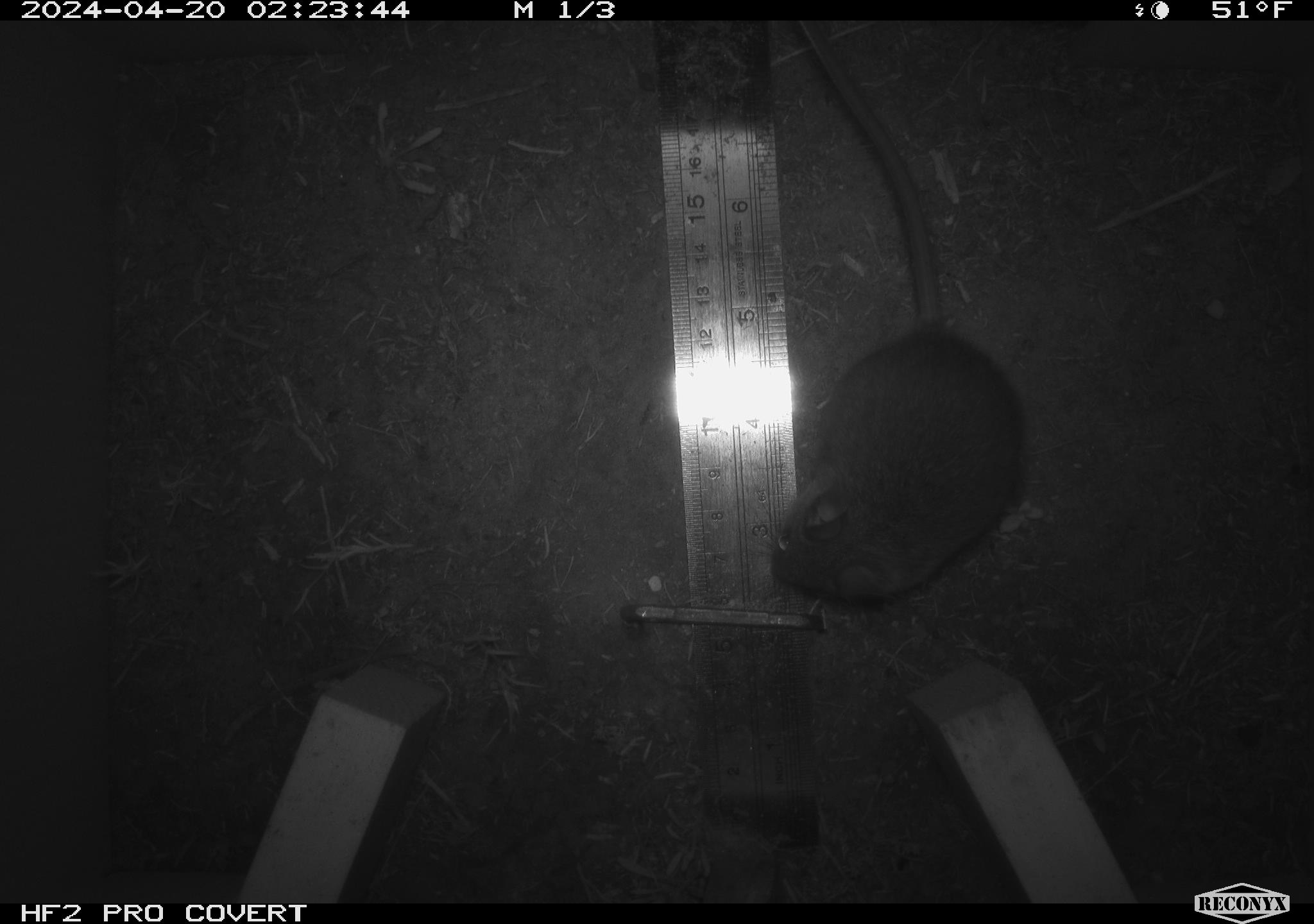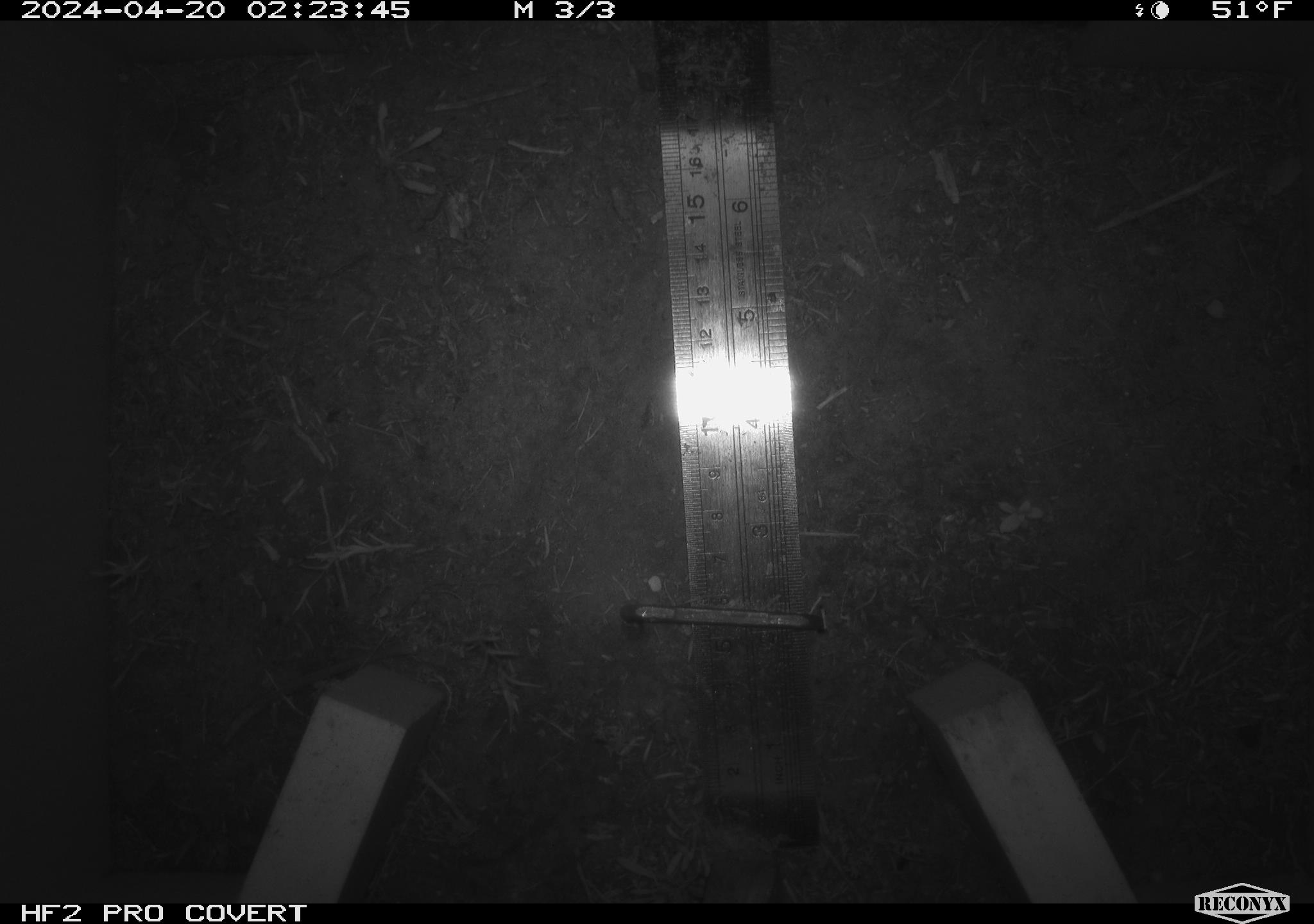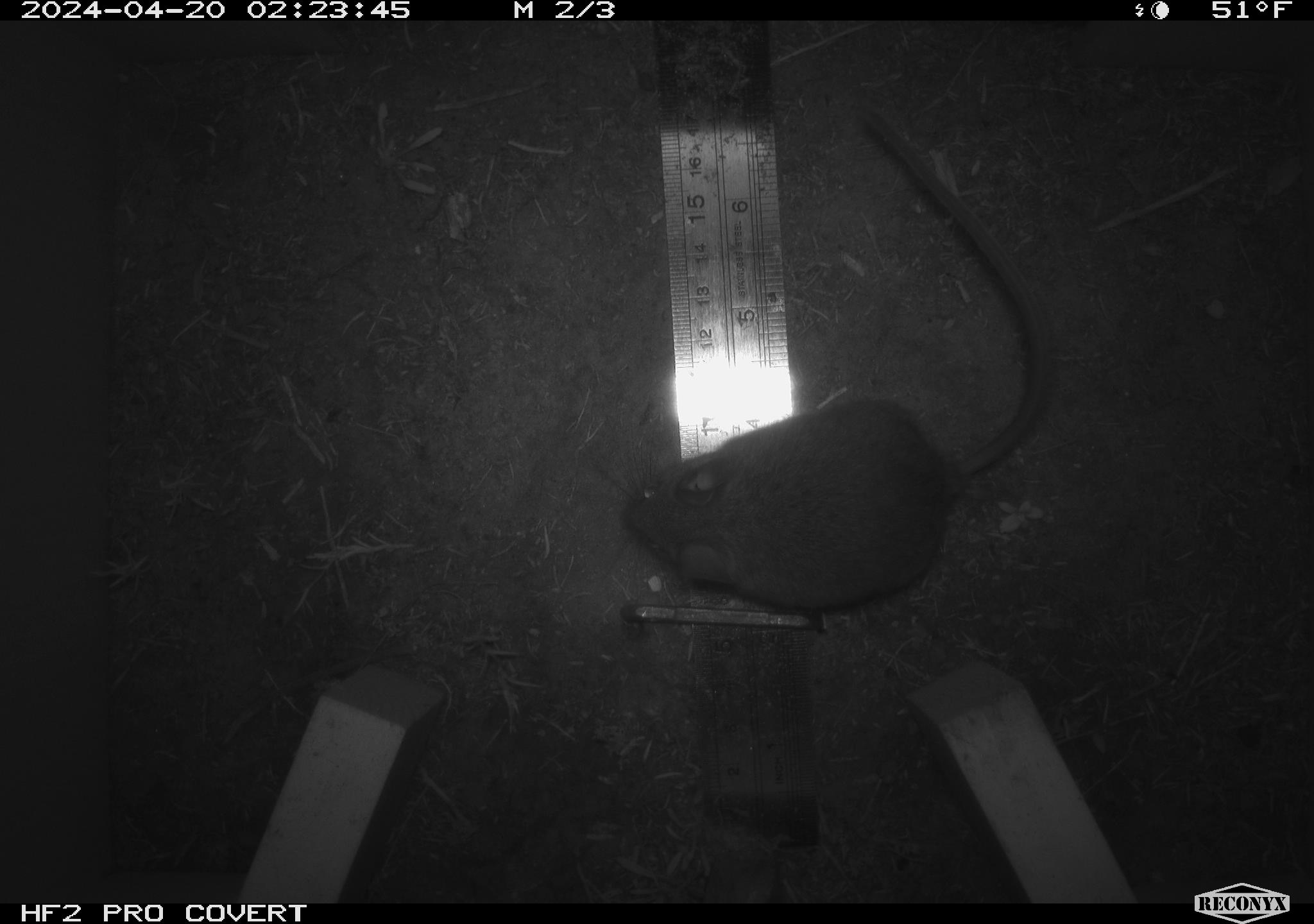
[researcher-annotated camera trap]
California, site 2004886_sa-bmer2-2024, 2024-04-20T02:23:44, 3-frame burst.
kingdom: Animalia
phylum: Chordata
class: Mammalia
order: Rodentia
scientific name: Rodentia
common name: mouse species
Mouse species (Rodentia).